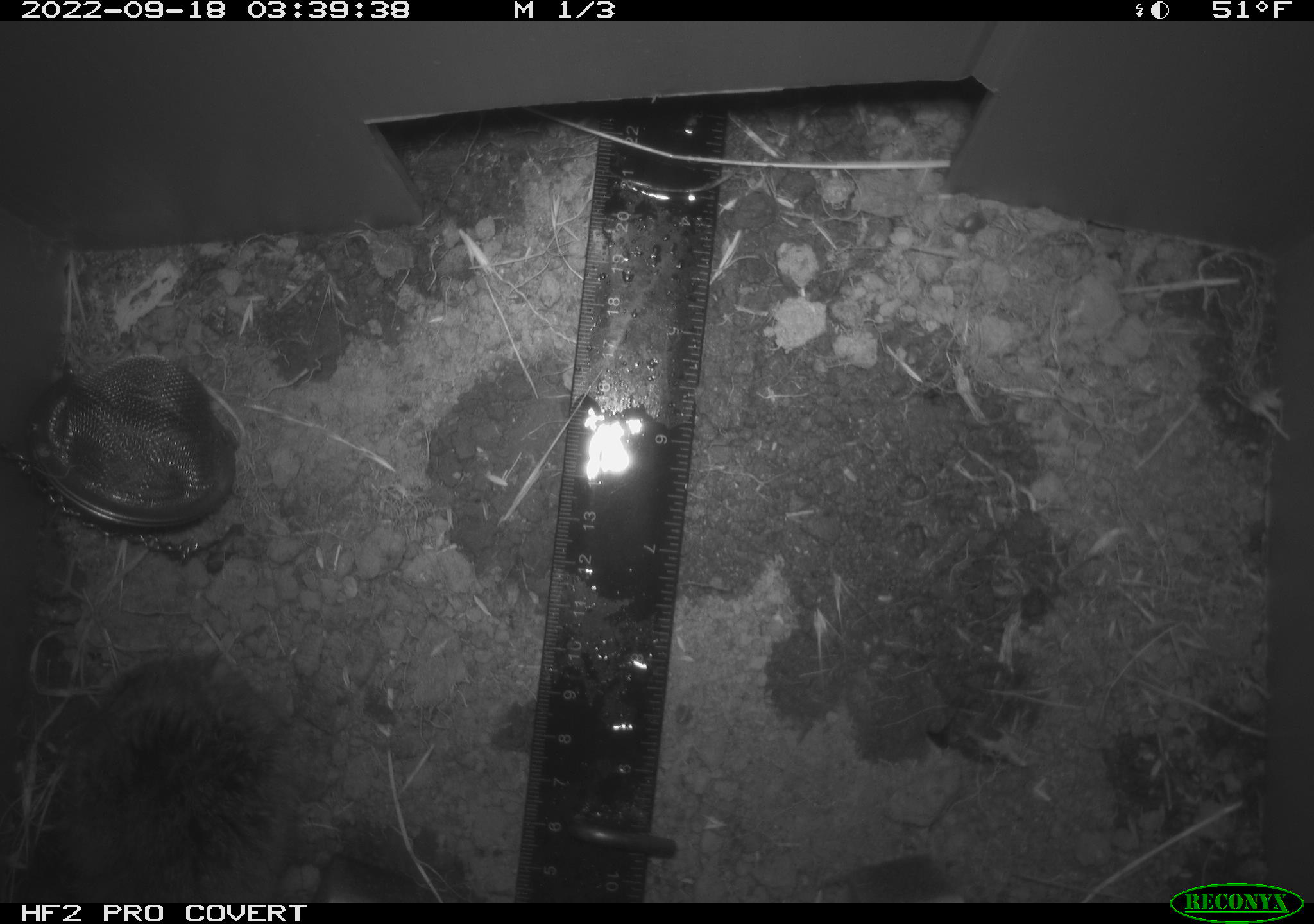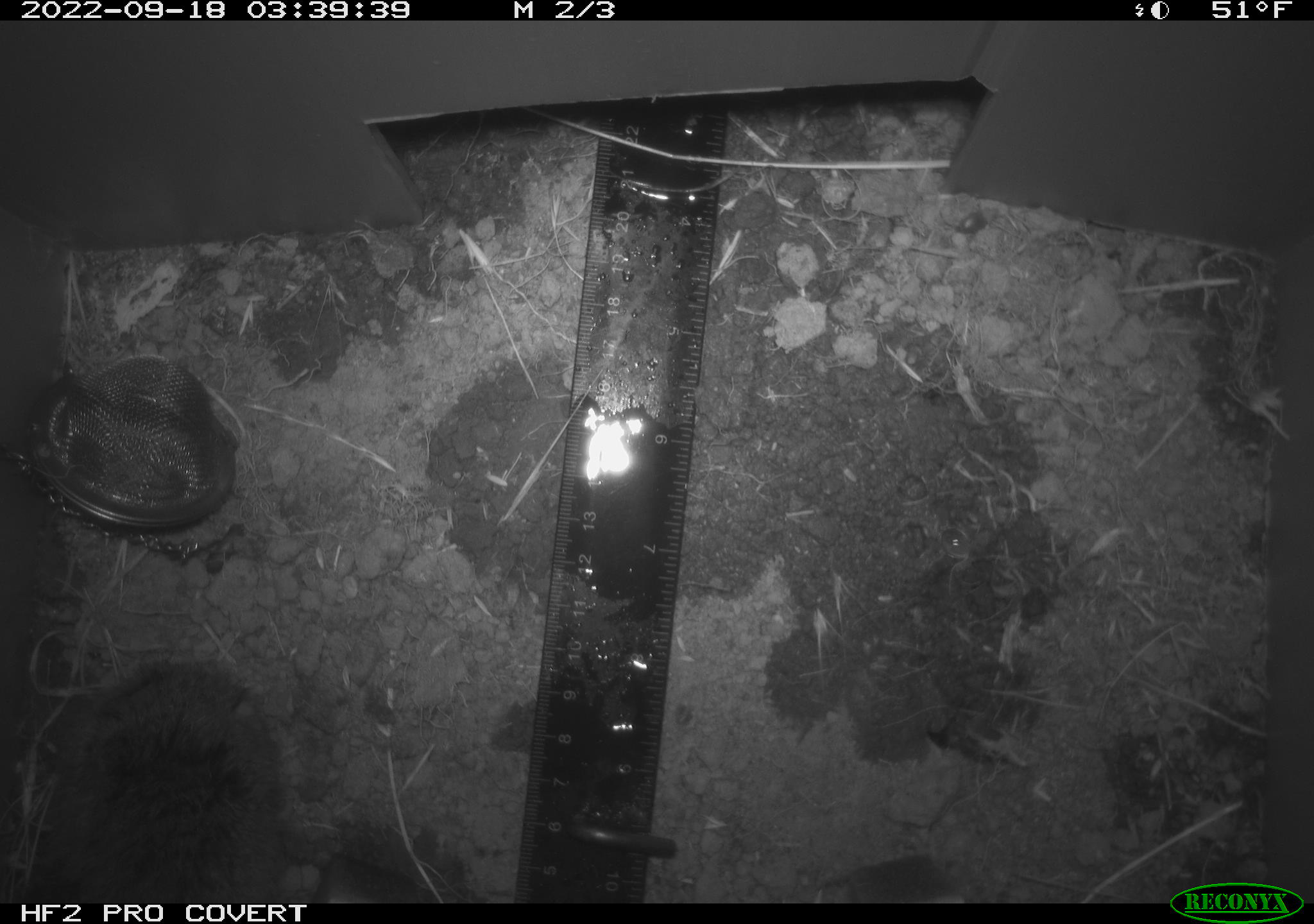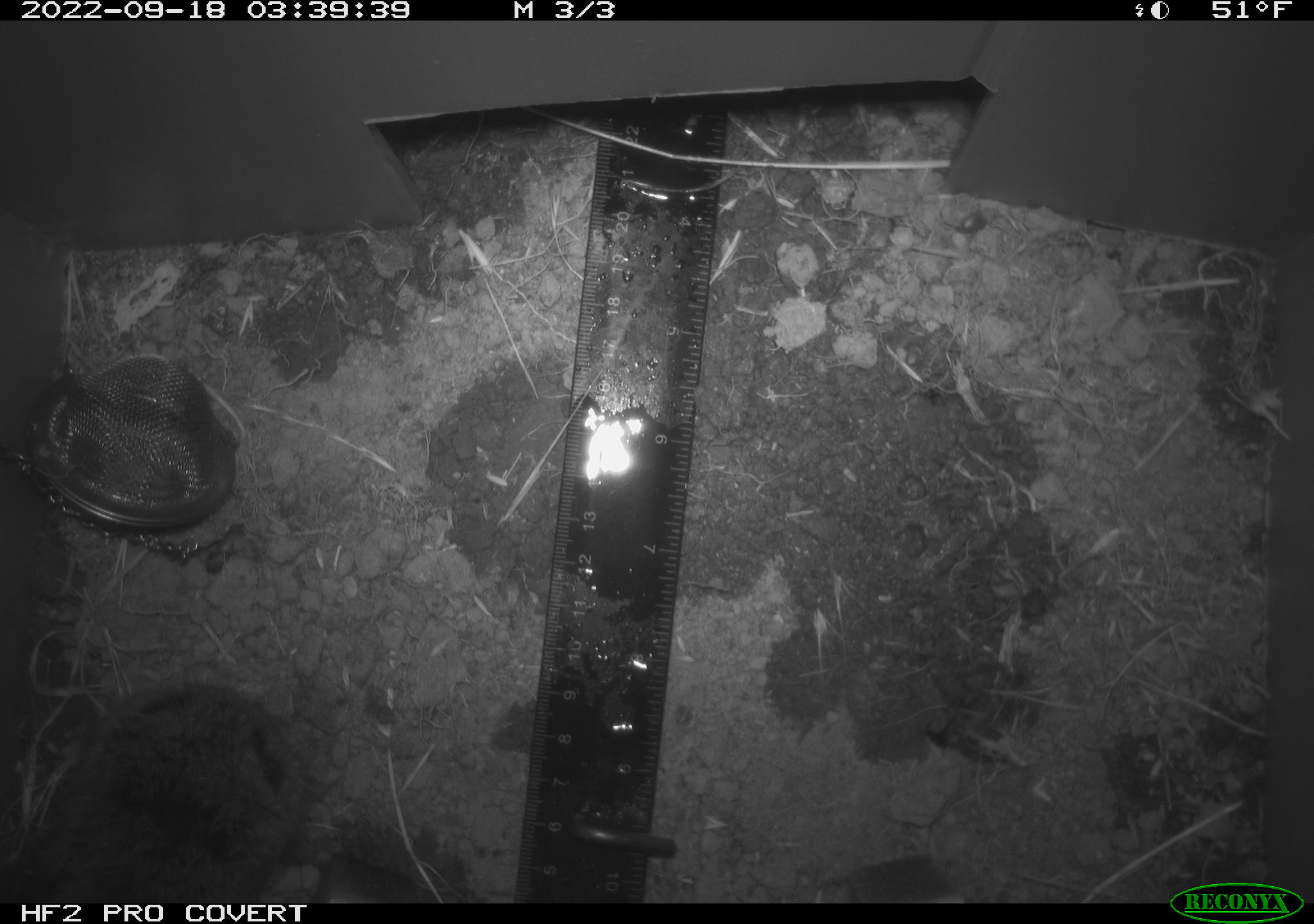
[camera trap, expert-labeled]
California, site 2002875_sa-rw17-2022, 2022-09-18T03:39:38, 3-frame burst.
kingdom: Animalia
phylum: Chordata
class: Mammalia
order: Rodentia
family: Cricetidae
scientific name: Arvicolinae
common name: voles, lemmings, and muskrats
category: arvicolinae subfamily